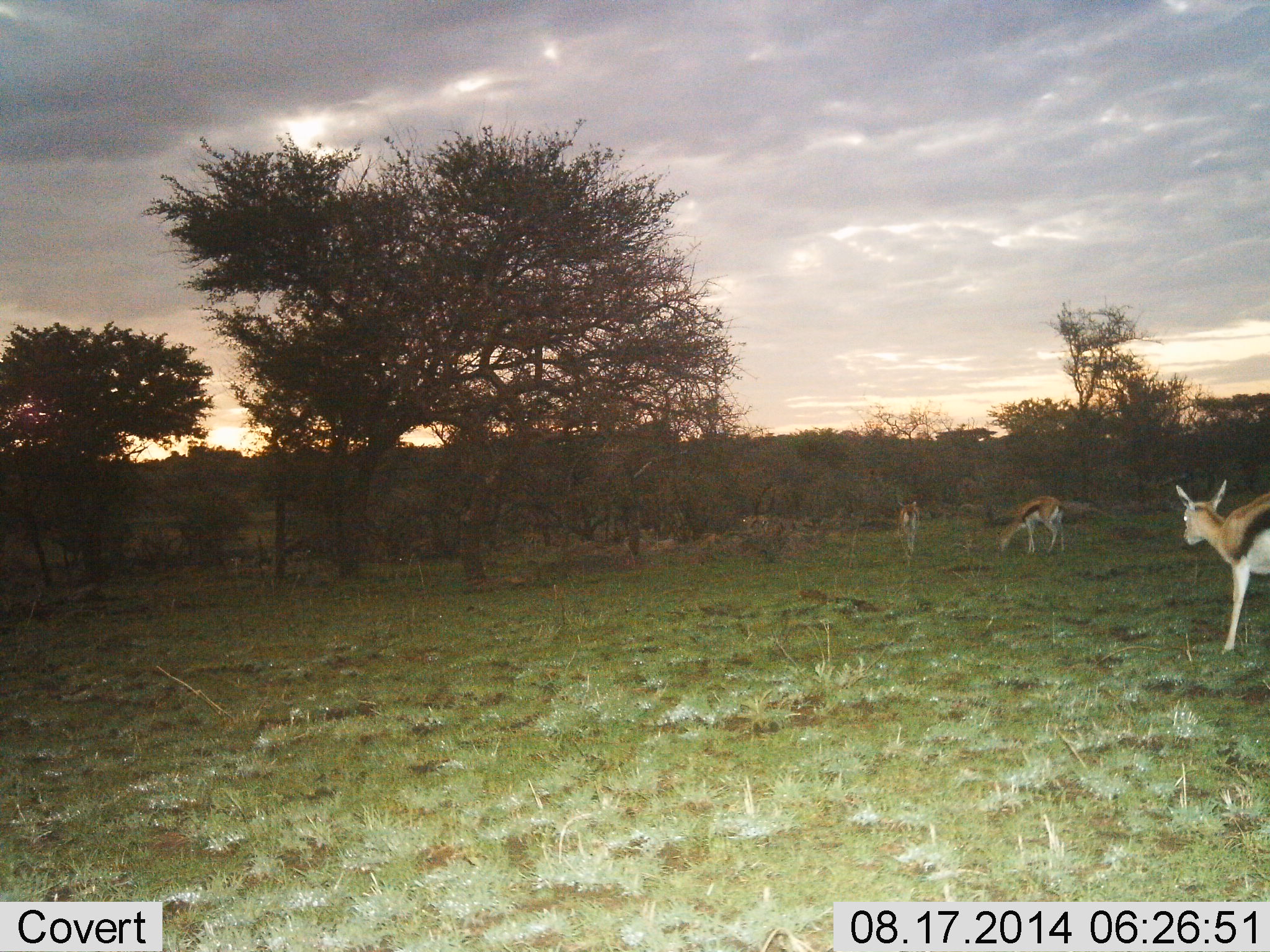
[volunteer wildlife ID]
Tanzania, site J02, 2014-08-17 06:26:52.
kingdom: Animalia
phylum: Chordata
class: Mammalia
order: Artiodactyla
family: Bovidae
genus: Eudorcas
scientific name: Eudorcas thomsonii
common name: thomson's gazelle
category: gazellethomsons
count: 3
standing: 30%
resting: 0%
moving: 60%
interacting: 0%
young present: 0%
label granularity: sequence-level